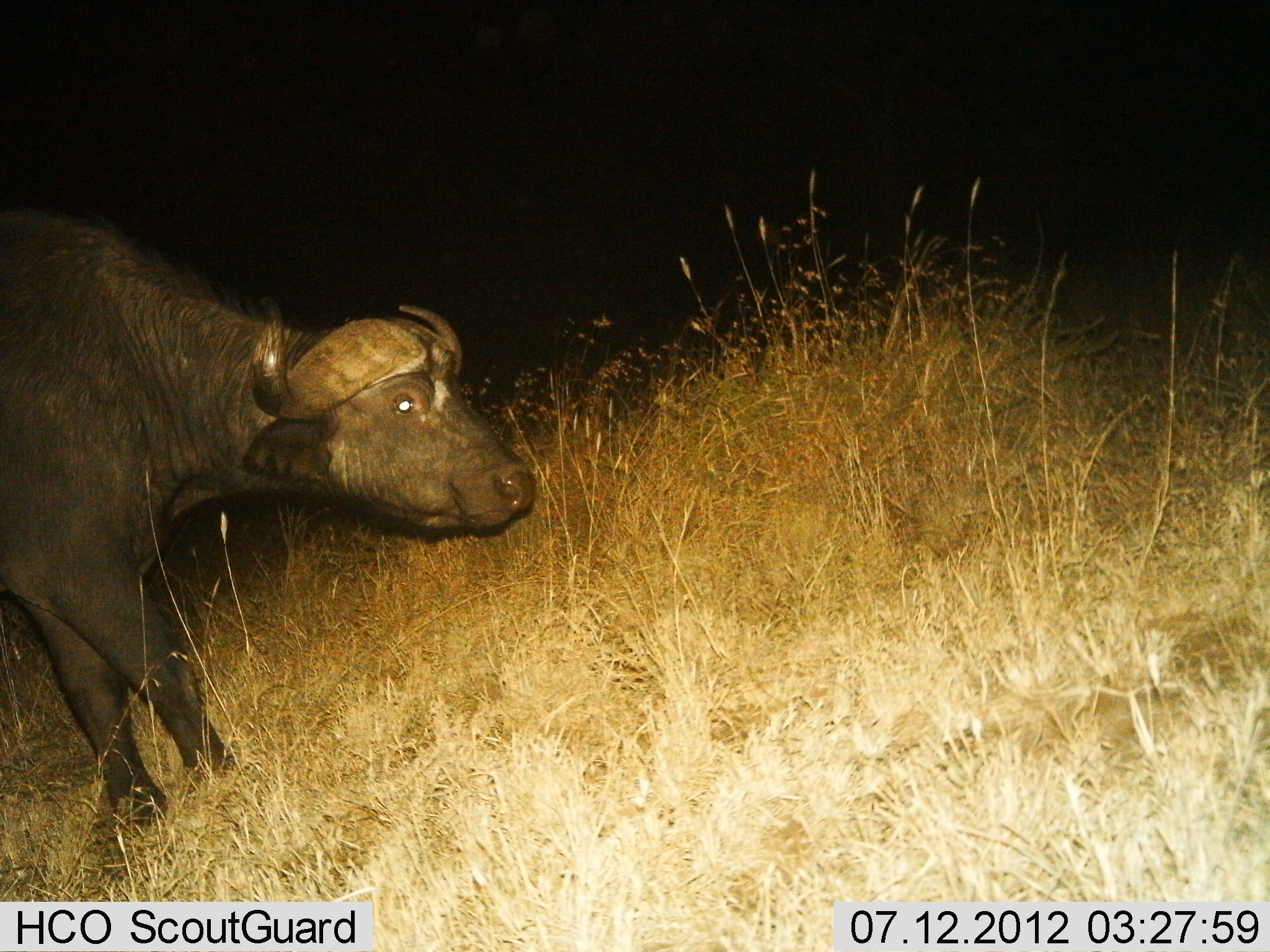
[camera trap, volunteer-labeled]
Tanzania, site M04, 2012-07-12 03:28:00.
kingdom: Animalia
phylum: Chordata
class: Mammalia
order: Artiodactyla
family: Bovidae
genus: Syncerus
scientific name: Syncerus caffer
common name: cape buffalo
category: buffalo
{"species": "buffalo (cape buffalo) (Syncerus caffer)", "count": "1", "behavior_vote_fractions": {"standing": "70%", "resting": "0%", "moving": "30%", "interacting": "0%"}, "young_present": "0%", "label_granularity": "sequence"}